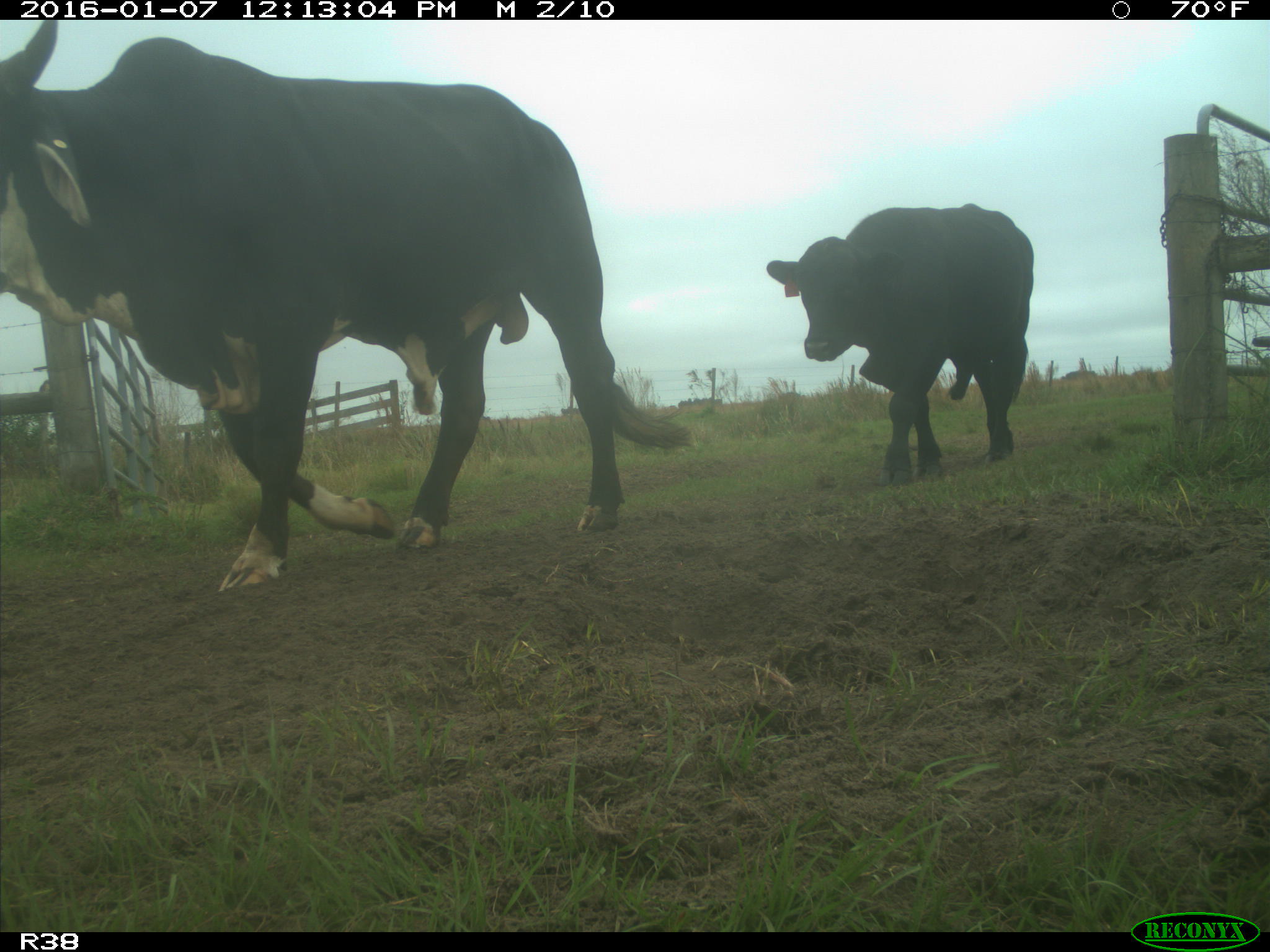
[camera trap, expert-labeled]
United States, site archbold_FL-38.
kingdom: Animalia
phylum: Chordata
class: Mammalia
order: Artiodactyla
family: Bovidae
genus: Bos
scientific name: Bos taurus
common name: domestic cow